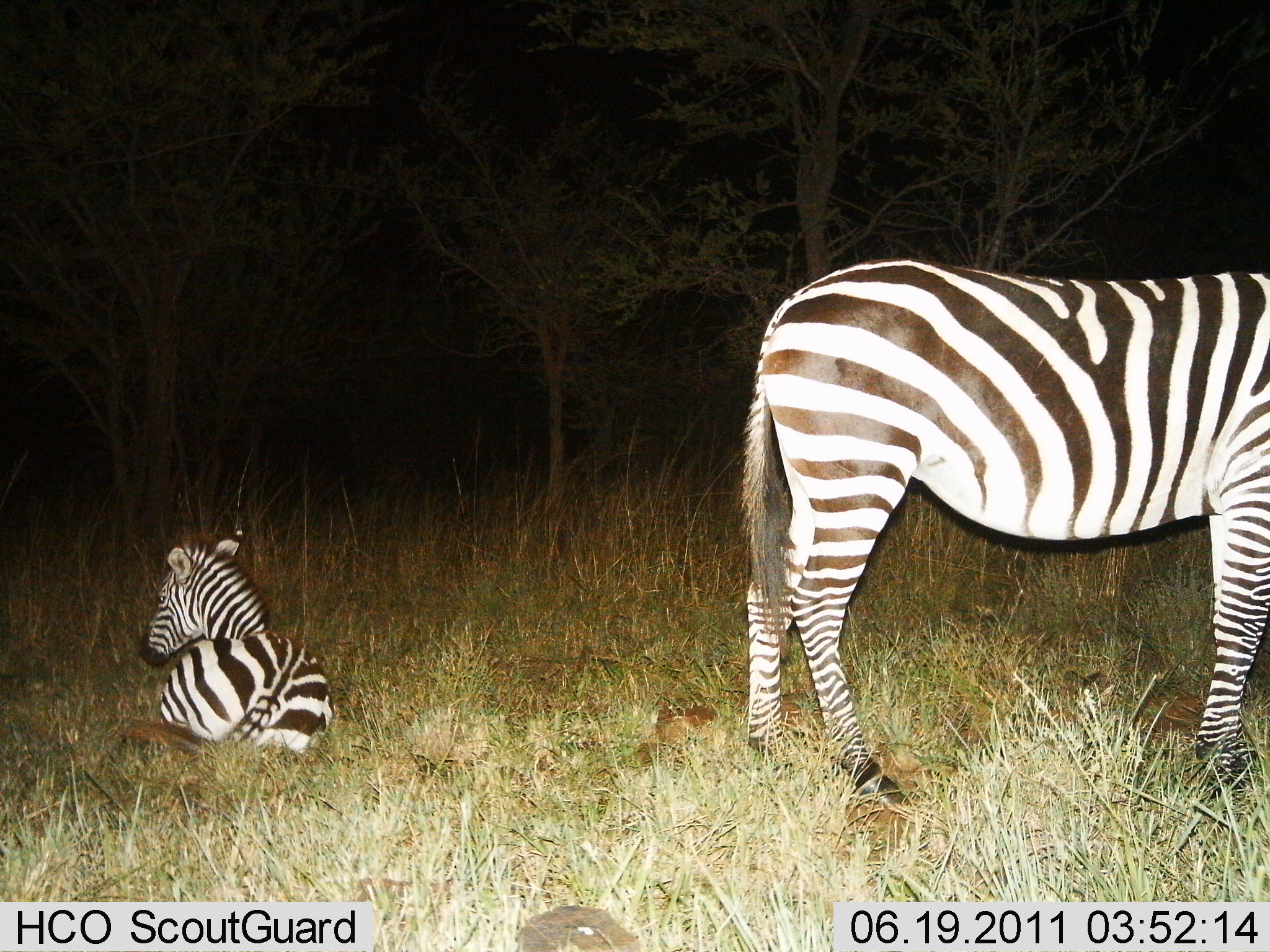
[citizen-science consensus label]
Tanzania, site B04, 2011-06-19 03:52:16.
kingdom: Animalia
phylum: Chordata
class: Mammalia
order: Perissodactyla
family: Equidae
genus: Equus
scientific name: Equus quagga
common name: plains zebra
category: zebra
Zebra (plains zebra) (Equus quagga), count 2. Behavior (volunteer vote fractions): standing 92%, resting 92%, moving 0%, interacting 0%. Young present (vote fraction): 69%. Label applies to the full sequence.